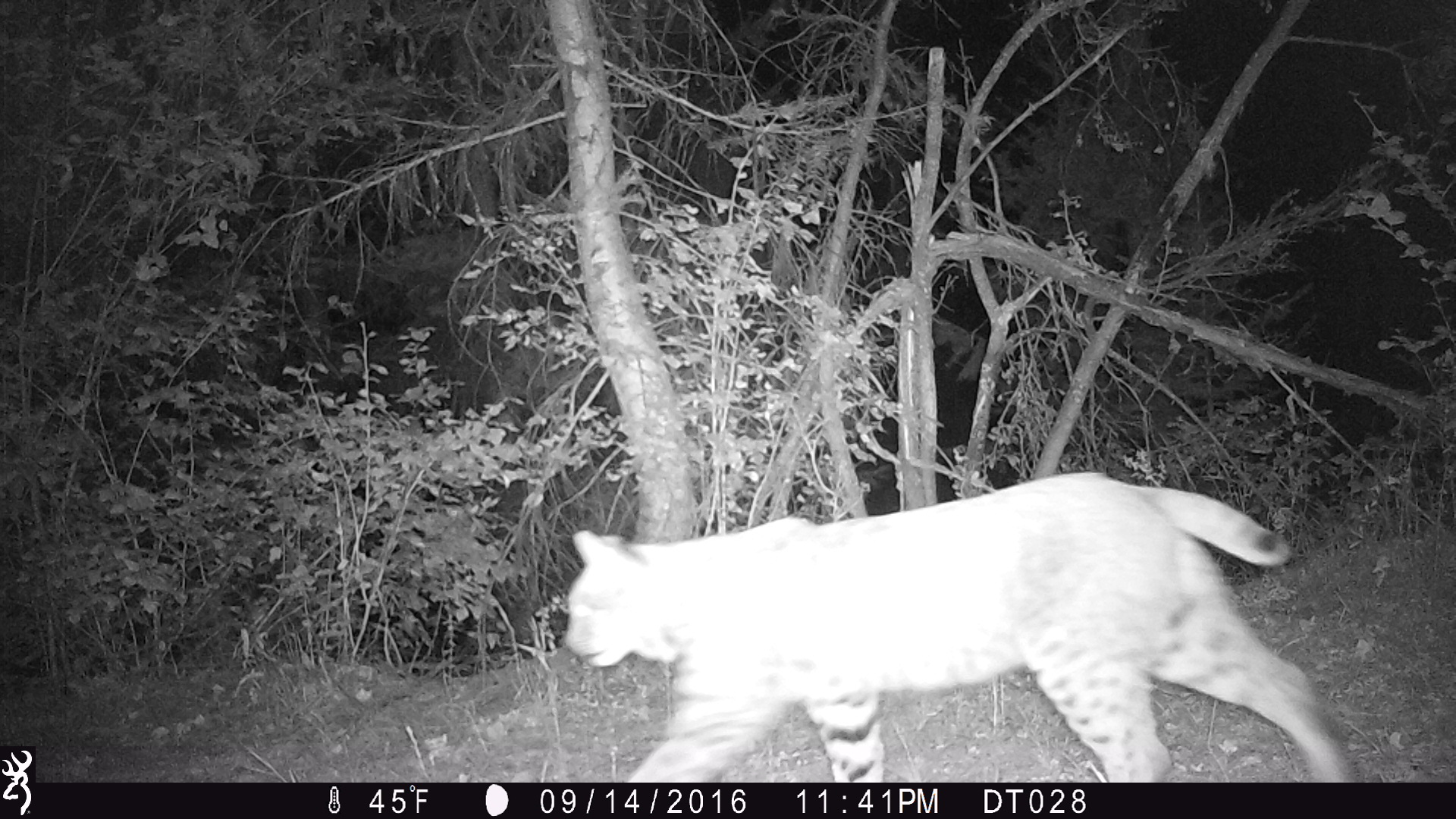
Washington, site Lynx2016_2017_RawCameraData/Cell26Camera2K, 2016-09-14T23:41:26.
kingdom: Animalia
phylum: Chordata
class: Mammalia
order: Carnivora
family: Felidae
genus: Lynx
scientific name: Lynx rufus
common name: bobcat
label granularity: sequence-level